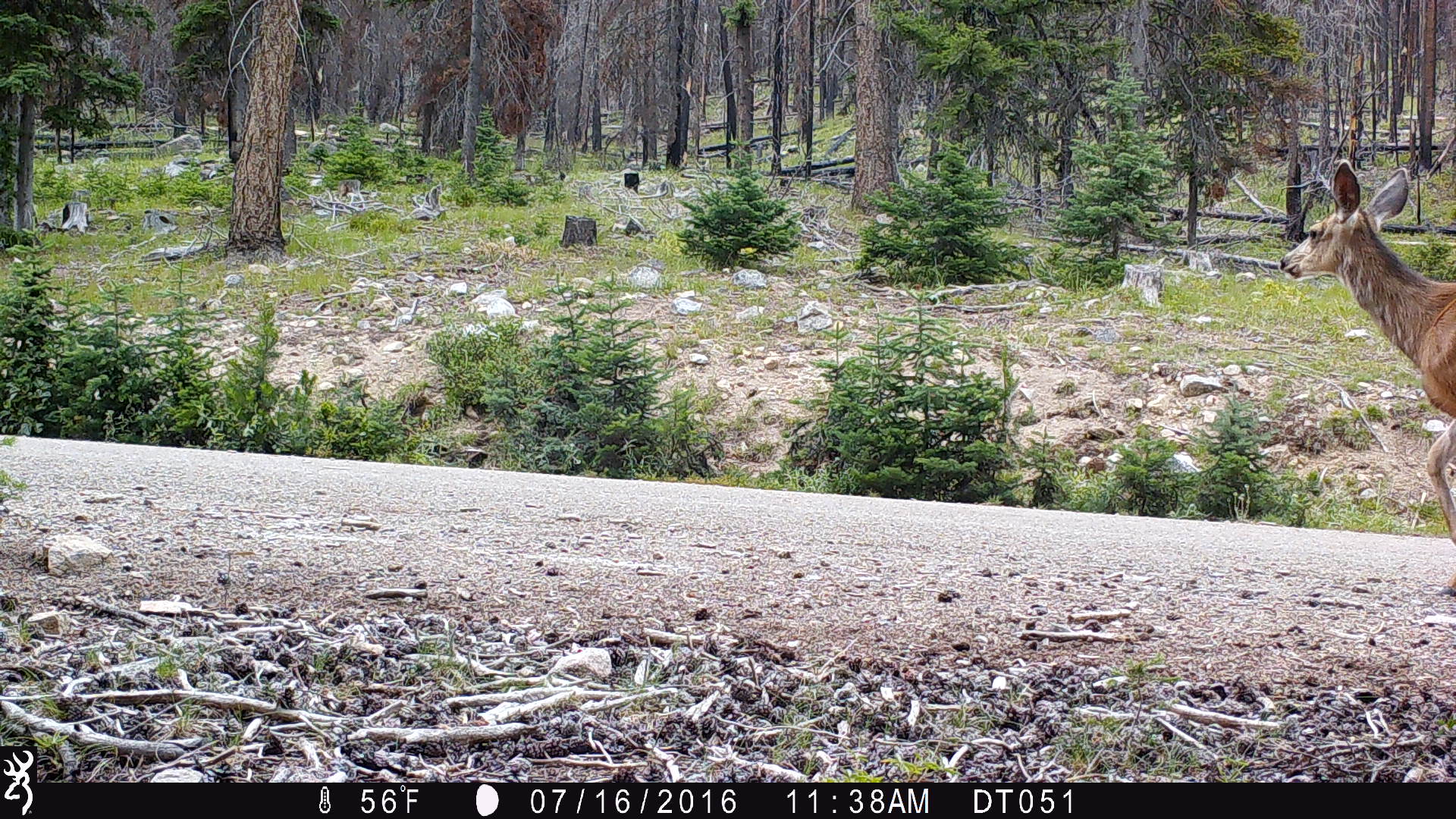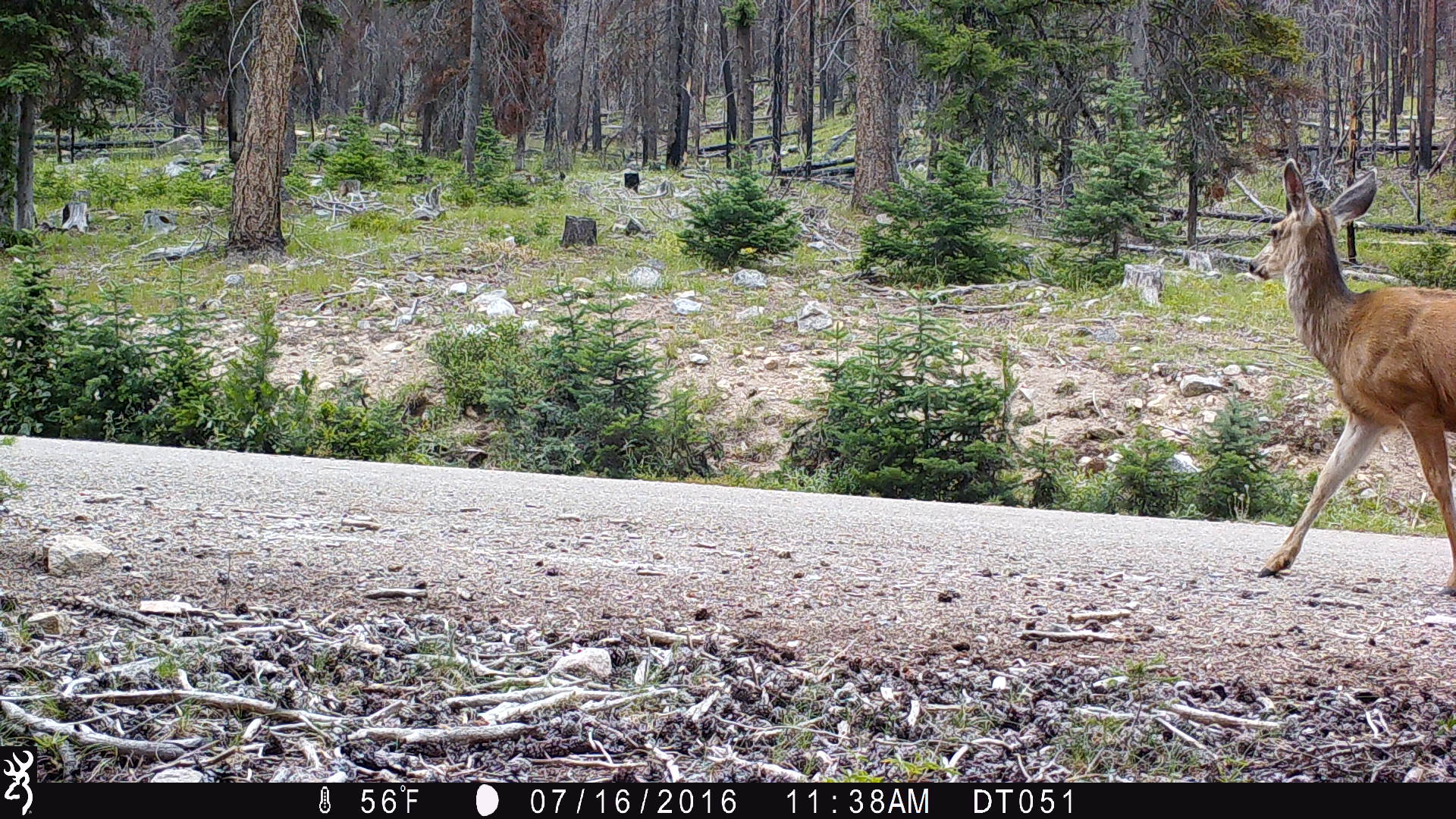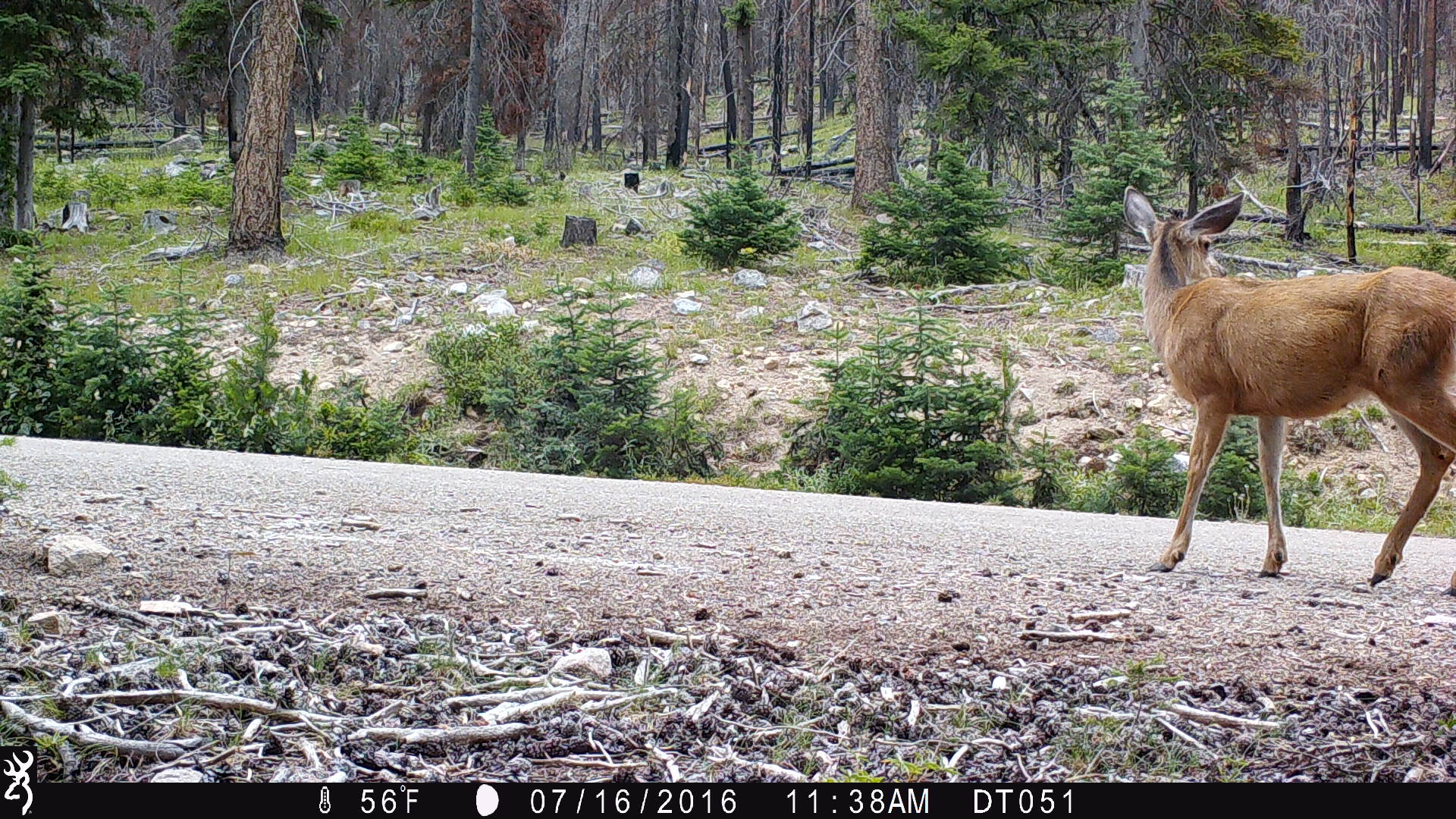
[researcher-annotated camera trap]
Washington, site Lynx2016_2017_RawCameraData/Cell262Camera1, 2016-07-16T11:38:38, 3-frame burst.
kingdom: Animalia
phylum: Chordata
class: Mammalia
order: Artiodactyla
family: Cervidae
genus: Odocoileus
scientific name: Odocoileus hemionus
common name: mule deer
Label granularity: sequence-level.